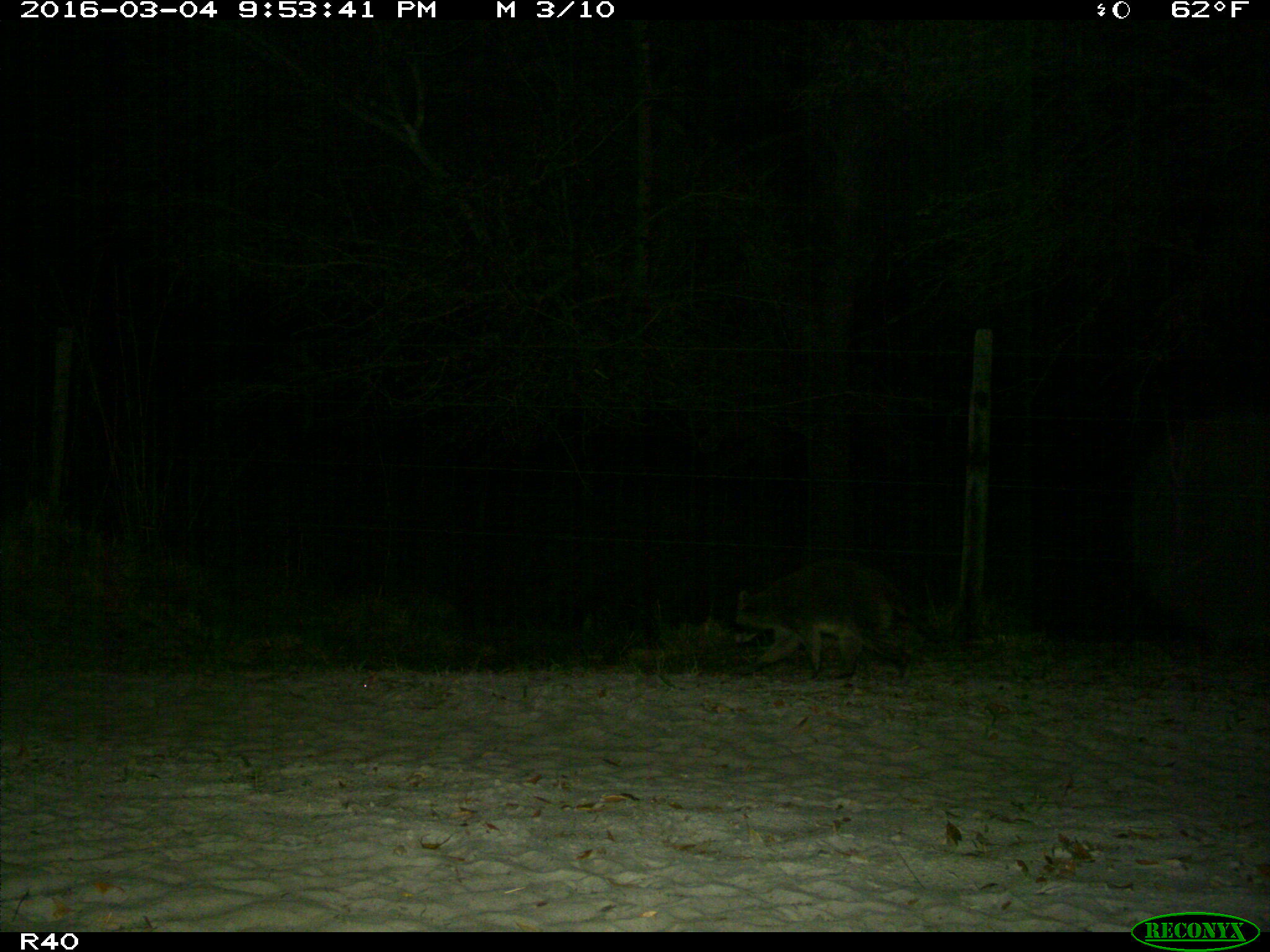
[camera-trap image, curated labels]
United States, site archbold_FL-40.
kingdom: Animalia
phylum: Chordata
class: Mammalia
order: Carnivora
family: Procyonidae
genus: Procyon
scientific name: Procyon lotor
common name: common raccoon